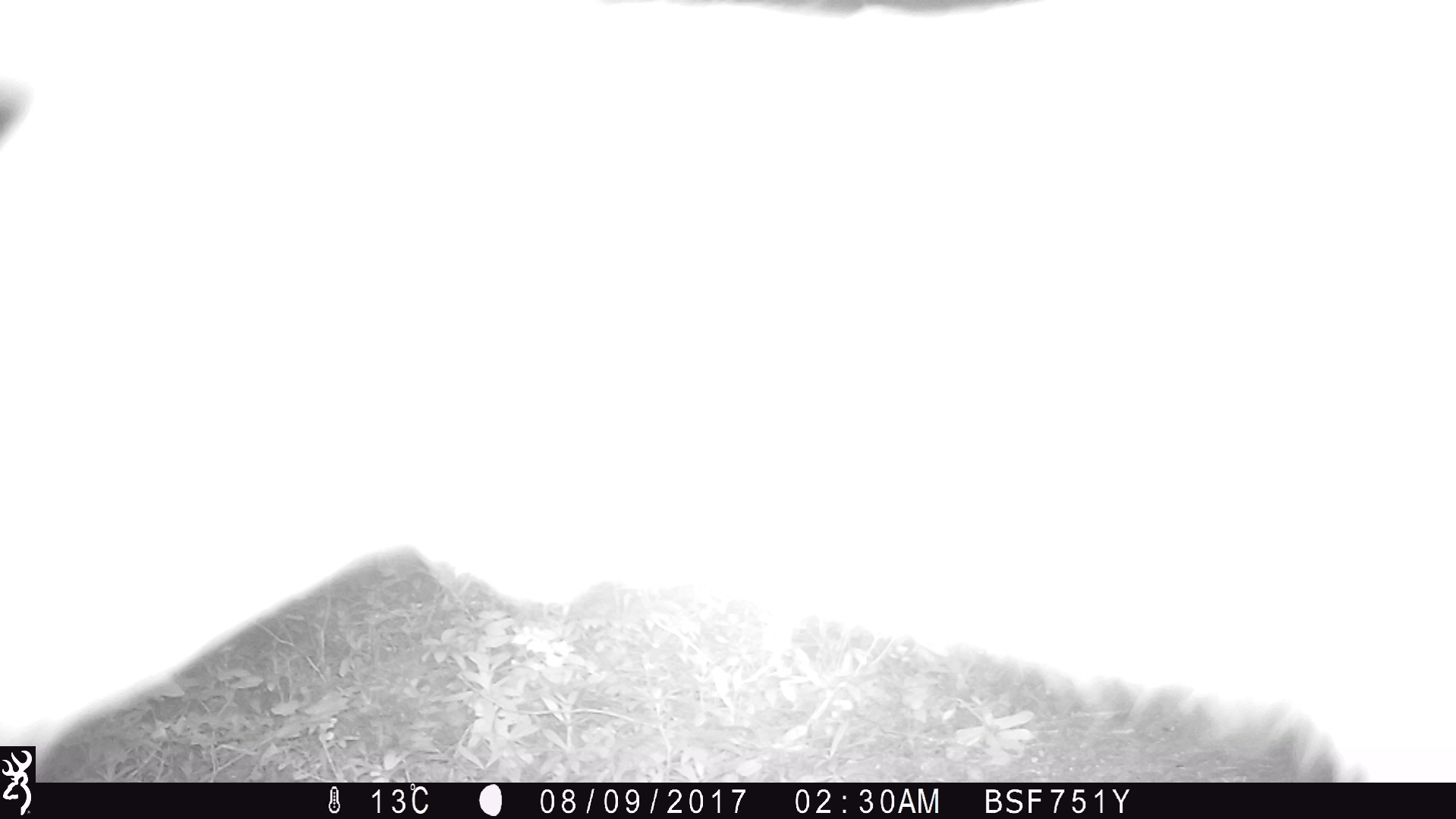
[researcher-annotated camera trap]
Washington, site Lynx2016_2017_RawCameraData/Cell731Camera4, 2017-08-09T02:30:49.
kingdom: Animalia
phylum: Chordata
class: Mammalia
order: Artiodactyla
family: Cervidae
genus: Odocoileus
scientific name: Odocoileus hemionus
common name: mule deer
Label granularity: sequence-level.